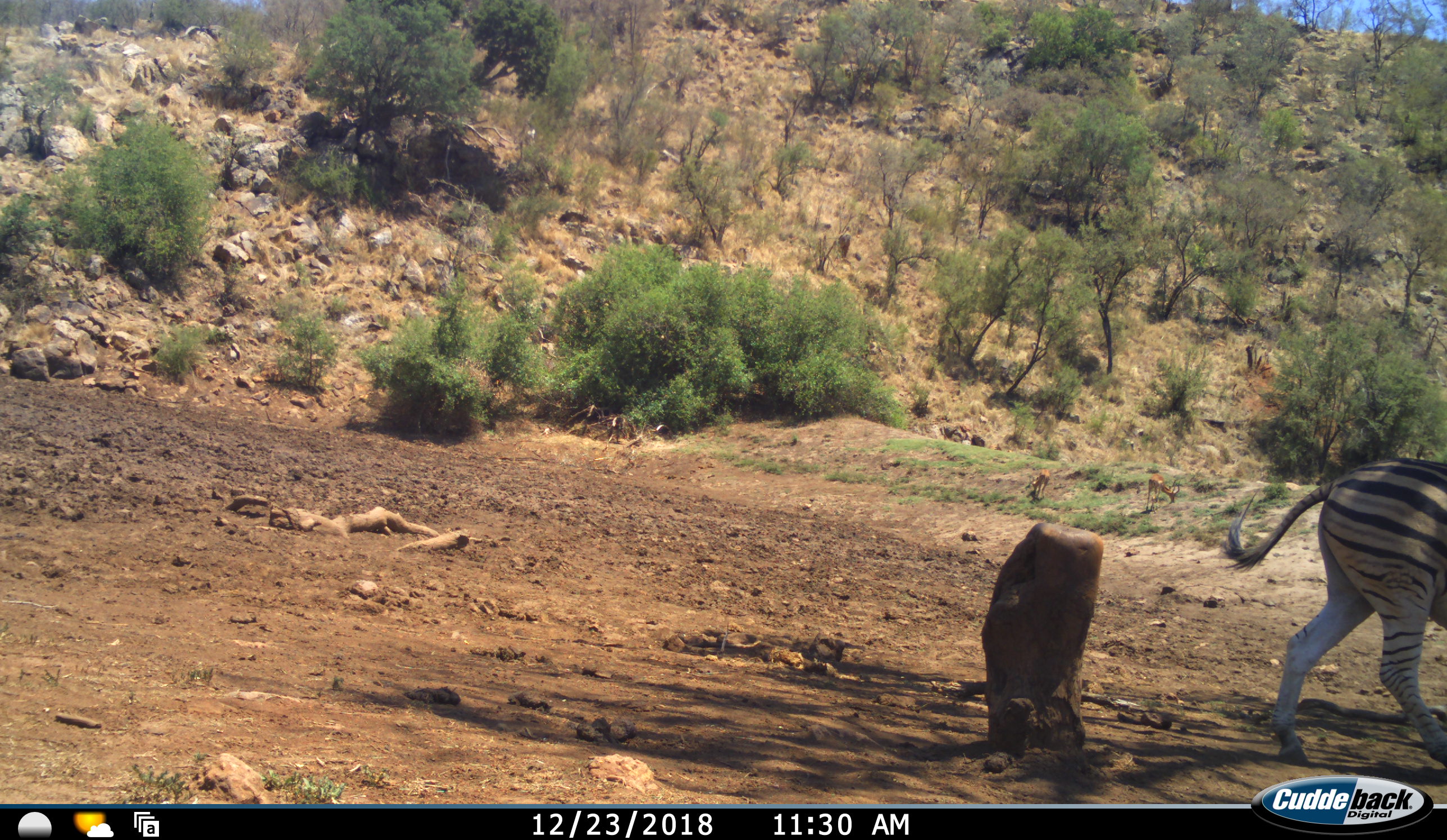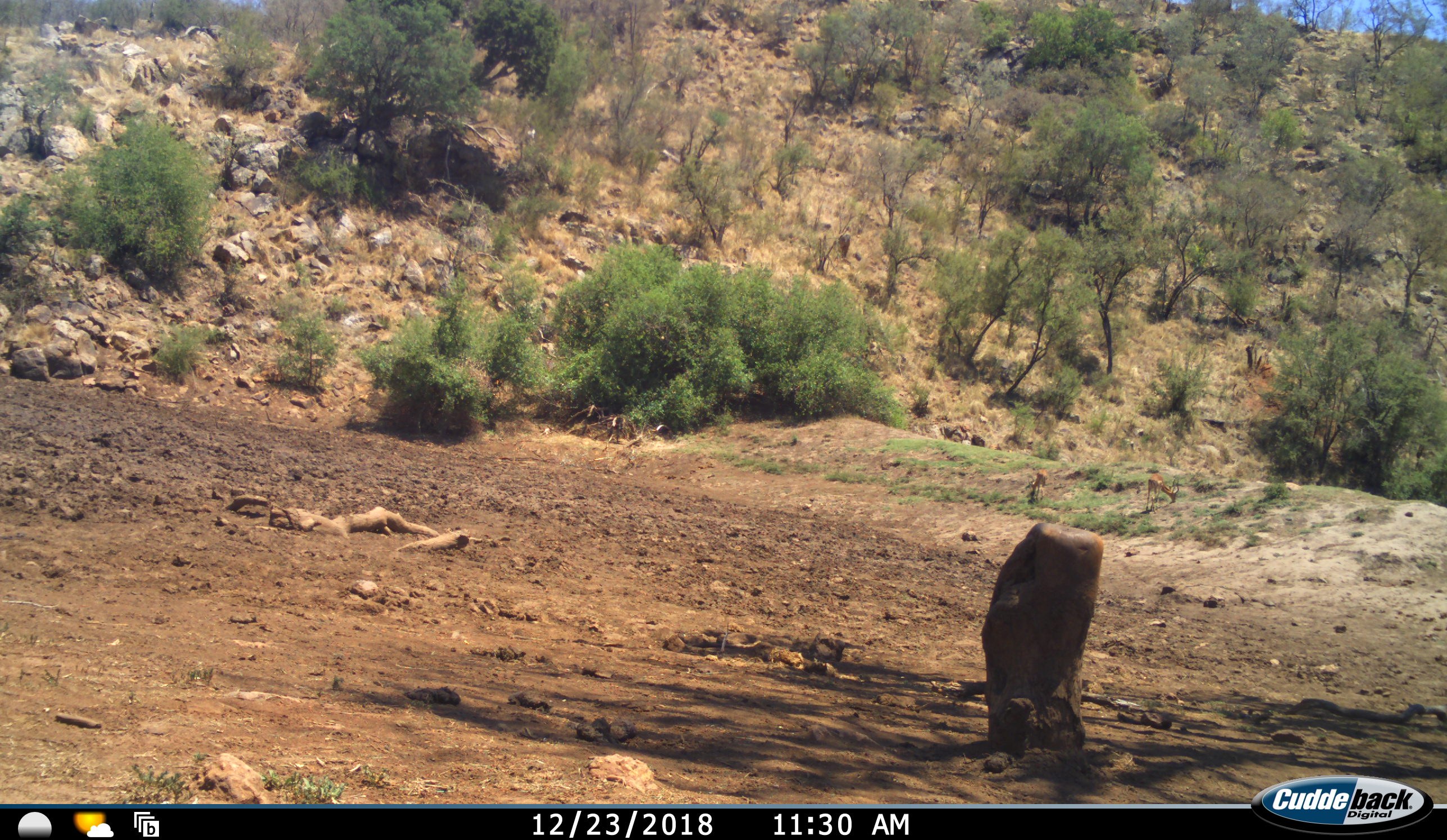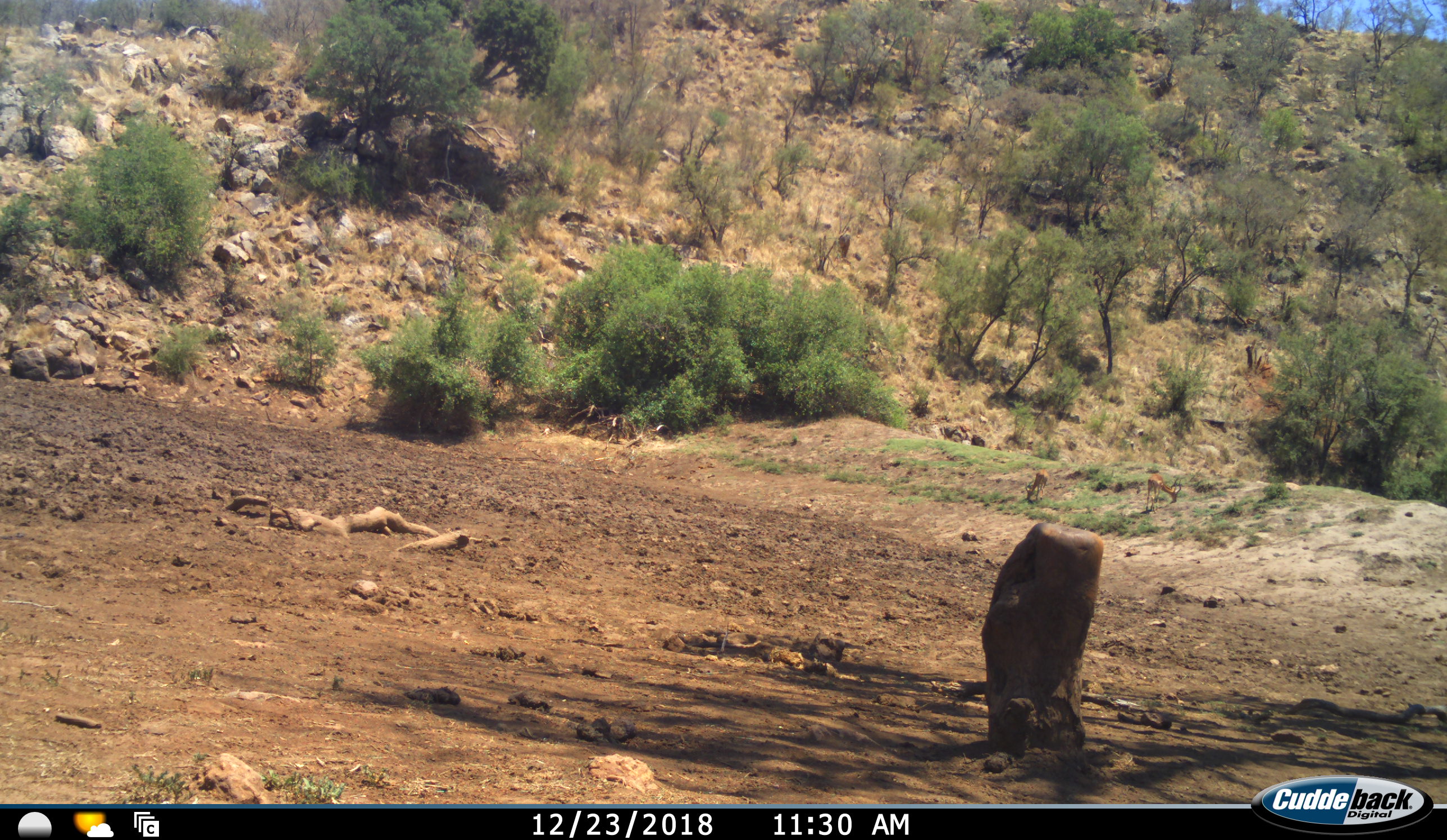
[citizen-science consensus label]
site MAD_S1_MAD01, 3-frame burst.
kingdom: Animalia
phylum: Chordata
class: Mammalia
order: Perissodactyla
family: Equidae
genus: Equus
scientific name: Equus quagga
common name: plains zebra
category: zebraplains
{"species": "zebraplains (plains zebra) (Equus quagga)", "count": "1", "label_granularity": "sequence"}